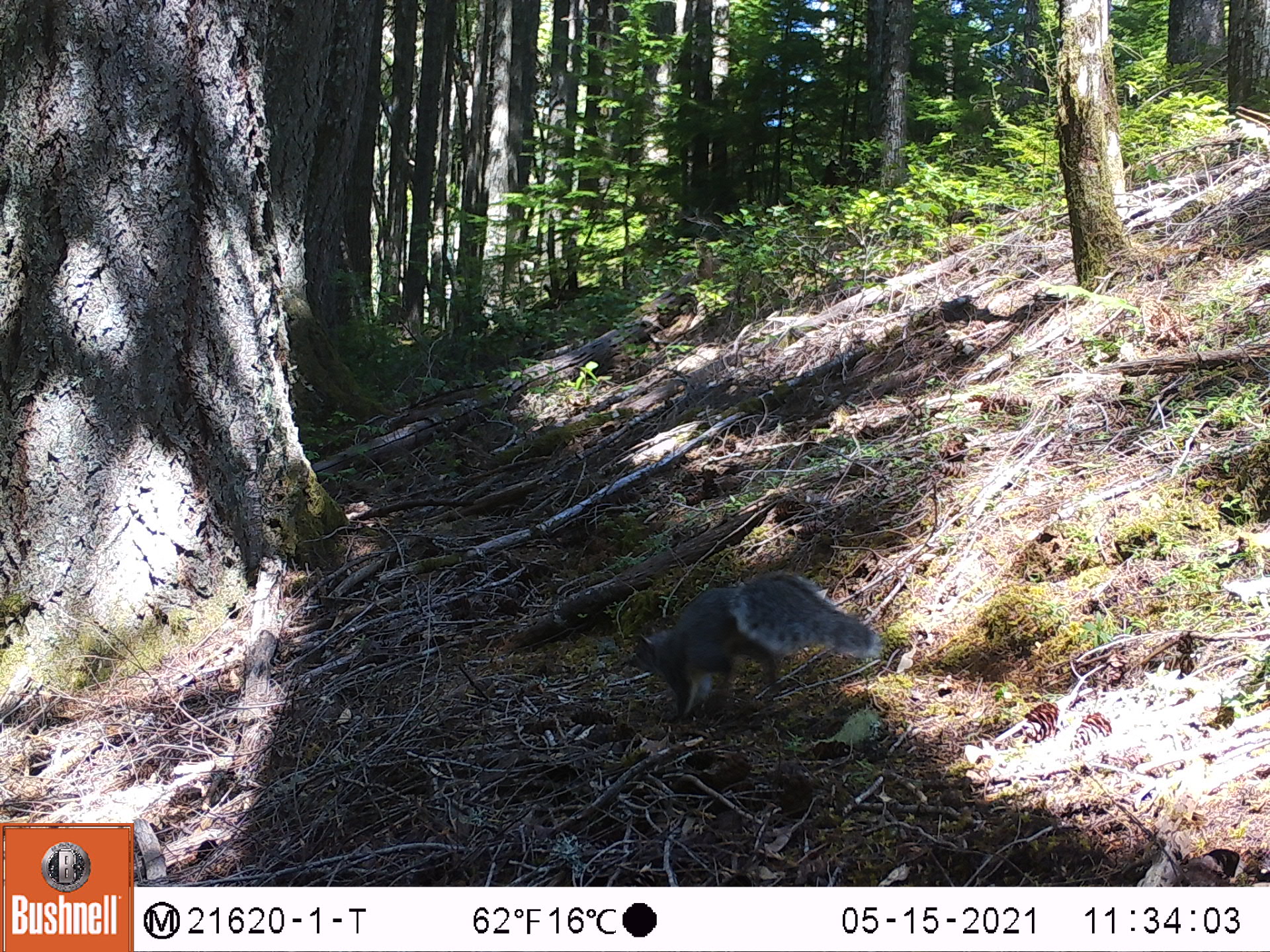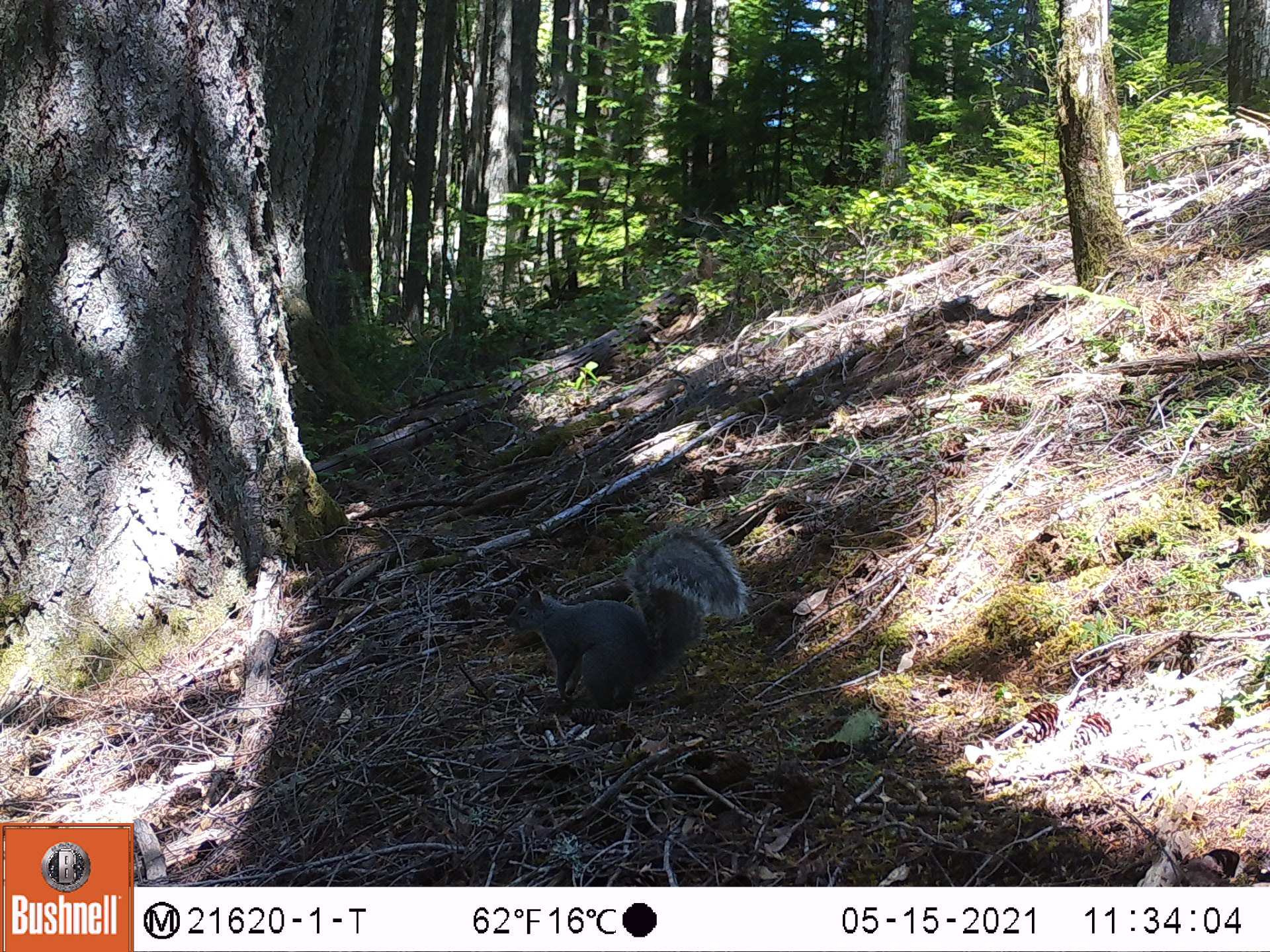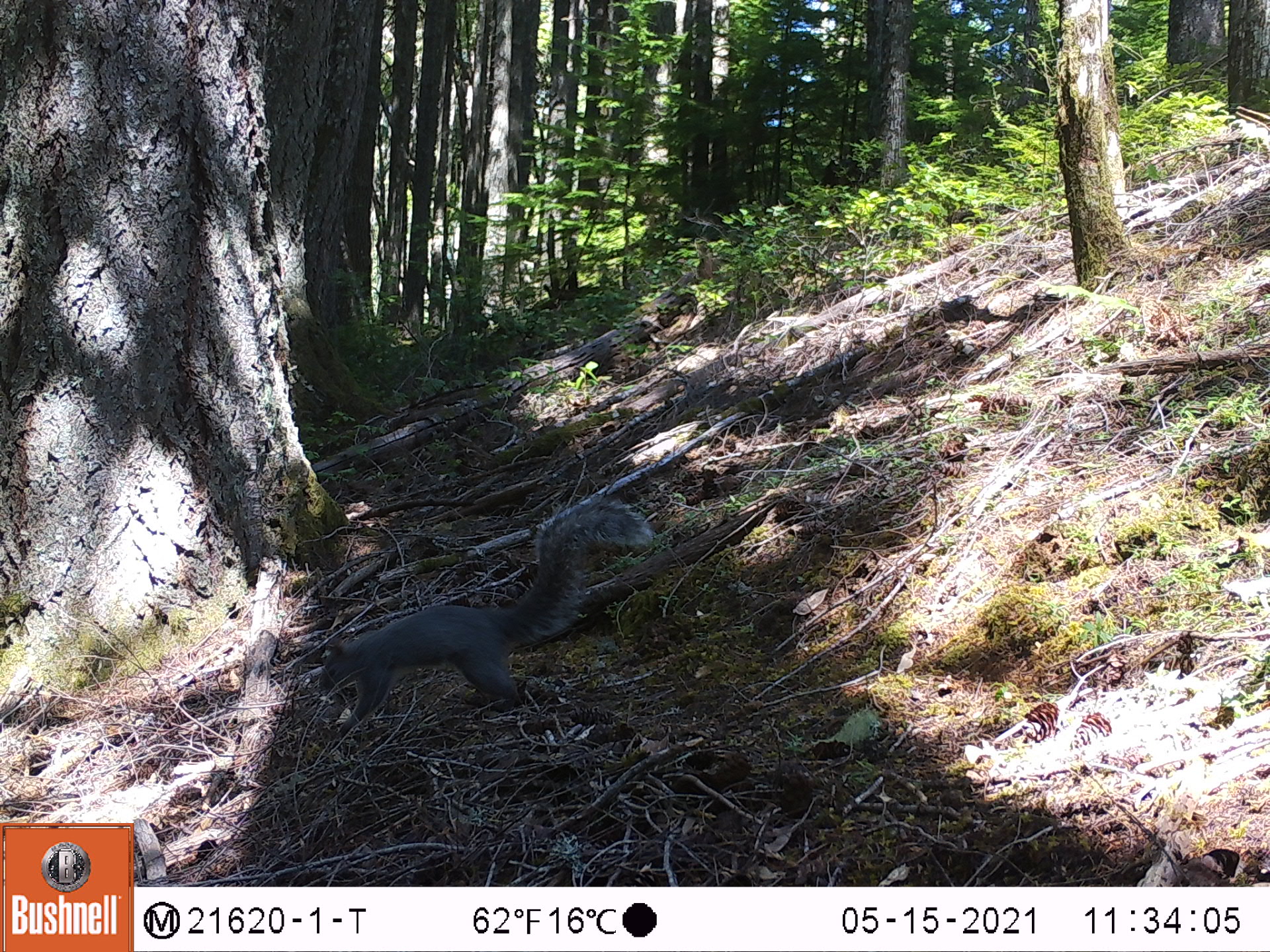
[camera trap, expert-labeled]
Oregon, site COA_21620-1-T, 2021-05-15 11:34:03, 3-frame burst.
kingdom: Animalia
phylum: Chordata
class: Mammalia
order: Rodentia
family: Sciuridae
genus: Sciurus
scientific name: Sciurus griseus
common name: western gray squirrel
Western gray squirrel (Sciurus griseus).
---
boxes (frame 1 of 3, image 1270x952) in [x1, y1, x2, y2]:
western gray squirrel: [615, 552, 905, 740]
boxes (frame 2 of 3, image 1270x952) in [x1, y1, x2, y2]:
western gray squirrel: [492, 513, 756, 732]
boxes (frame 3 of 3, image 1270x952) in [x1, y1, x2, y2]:
western gray squirrel: [289, 488, 667, 766]